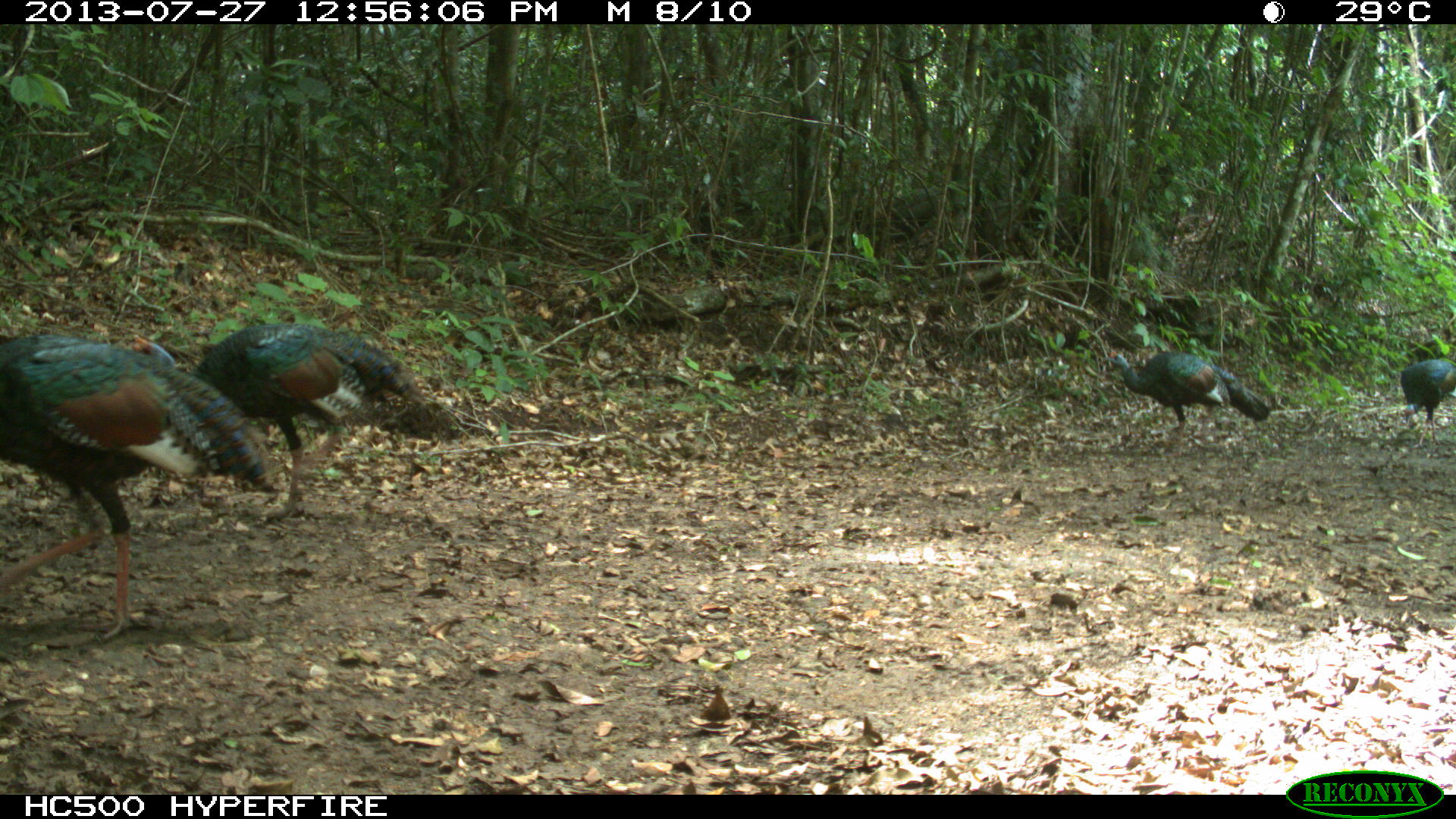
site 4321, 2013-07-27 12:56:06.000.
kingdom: Animalia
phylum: Chordata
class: Aves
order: Galliformes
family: Phasianidae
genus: Meleagris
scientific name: Meleagris ocellata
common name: ocellated turkey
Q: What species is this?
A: Meleagris ocellata (ocellated turkey).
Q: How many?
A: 4.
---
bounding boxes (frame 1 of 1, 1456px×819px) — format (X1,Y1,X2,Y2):
meleagris ocellata: (0,331,279,645); (132,322,427,523); (1101,351,1270,436); (1398,359,1456,447)